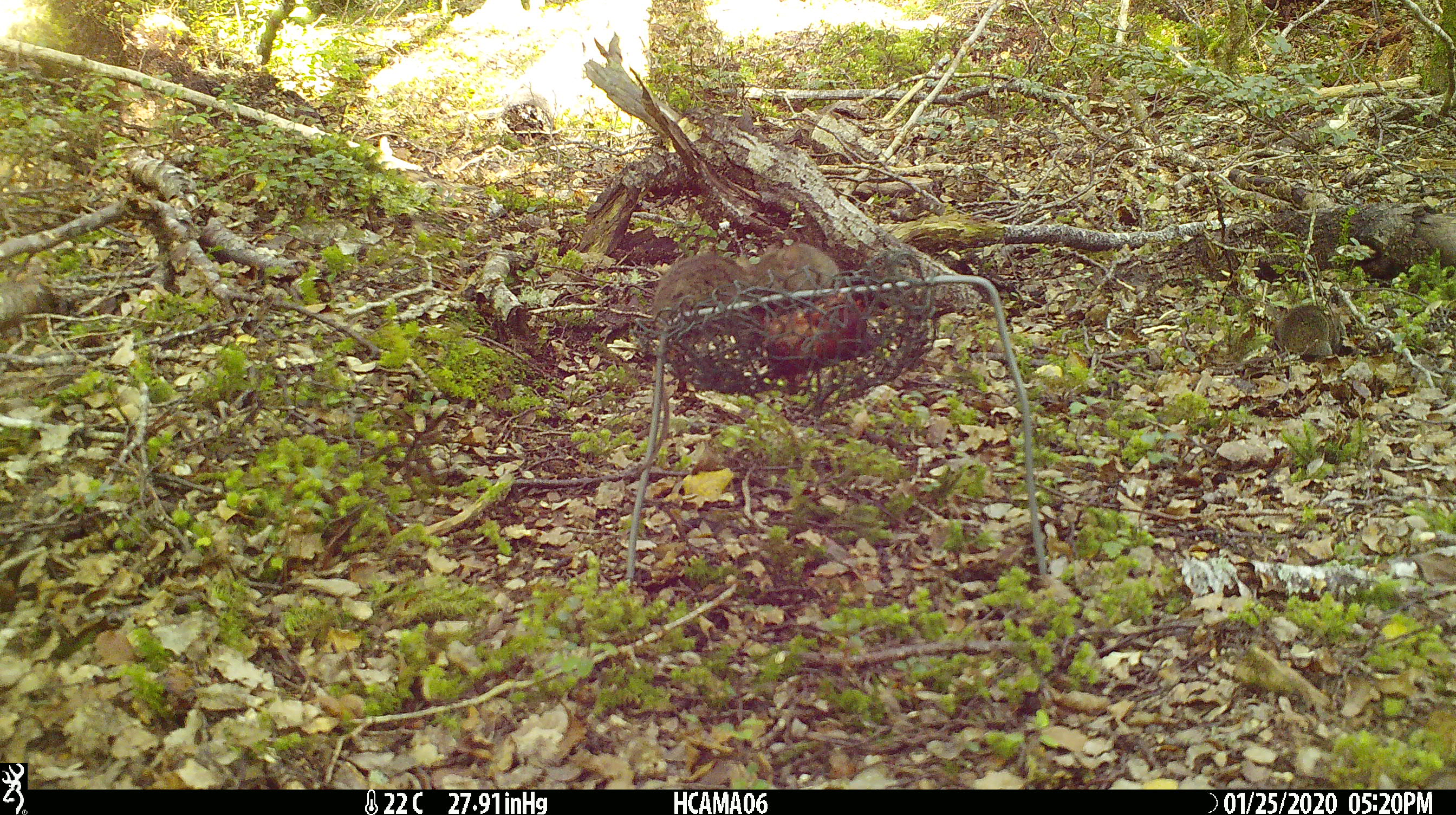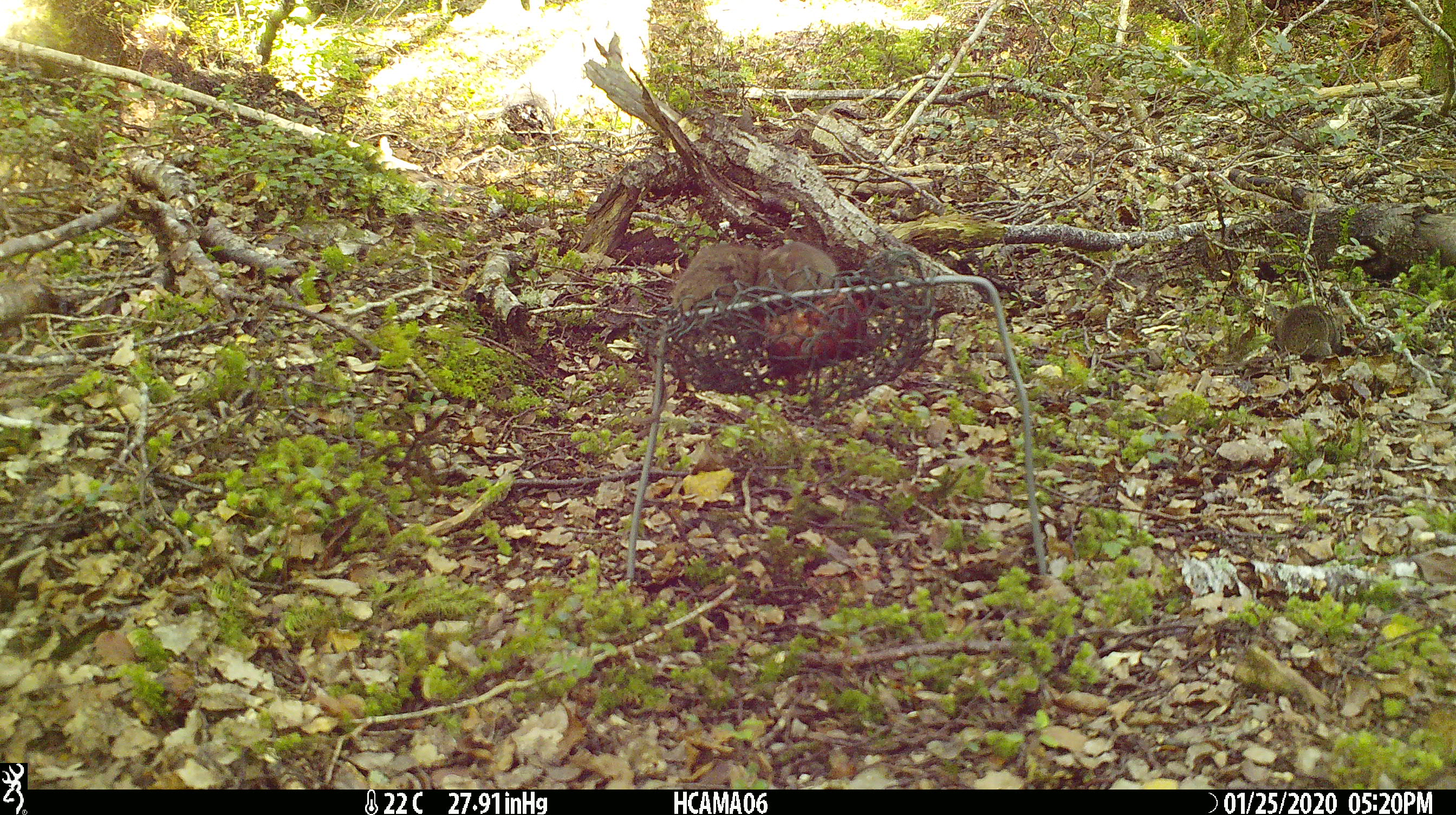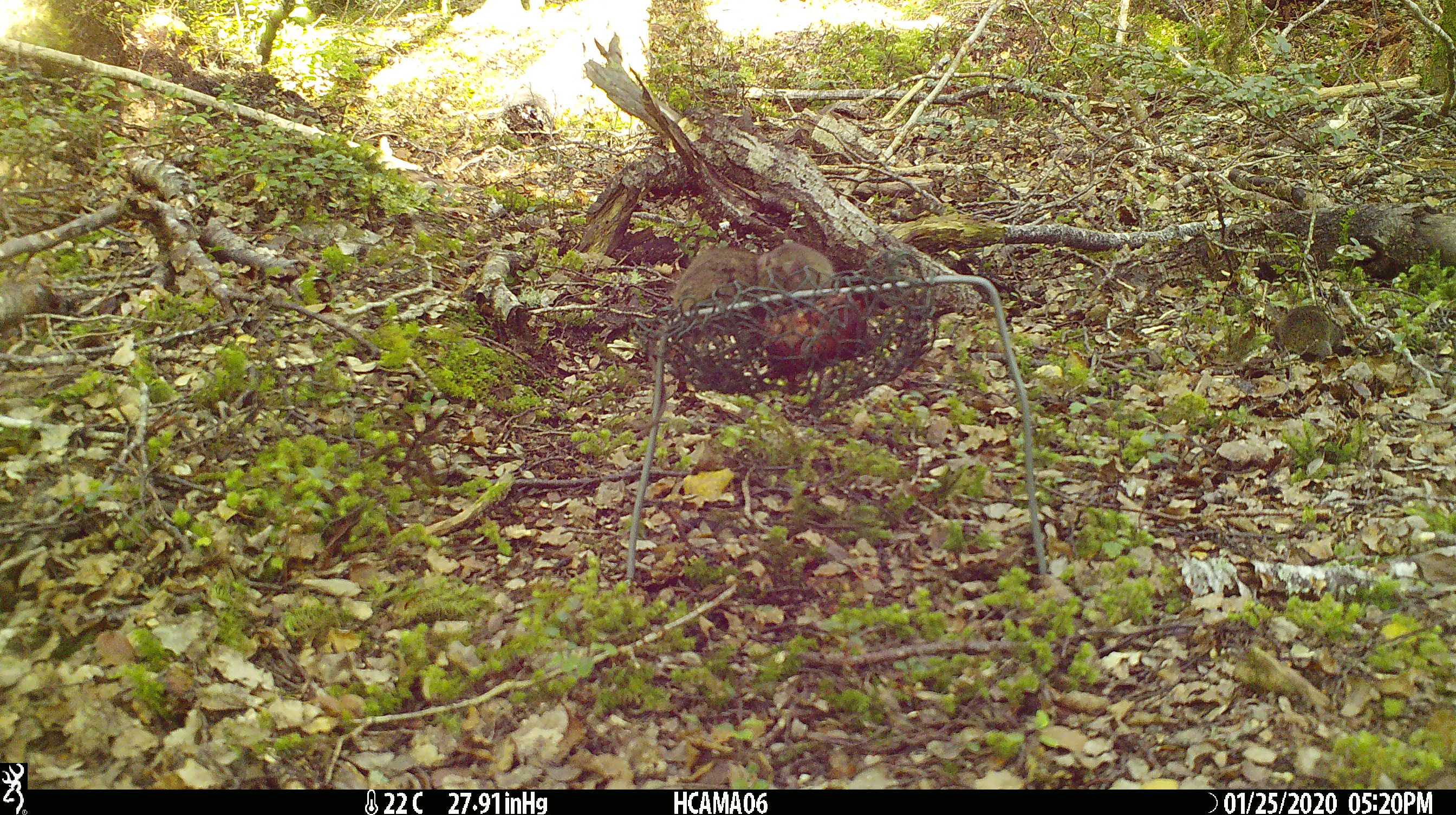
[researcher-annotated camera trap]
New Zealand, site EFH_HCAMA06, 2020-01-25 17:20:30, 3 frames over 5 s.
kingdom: Animalia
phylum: Chordata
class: Mammalia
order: Rodentia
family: Muridae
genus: Mus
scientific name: Mus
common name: mouse